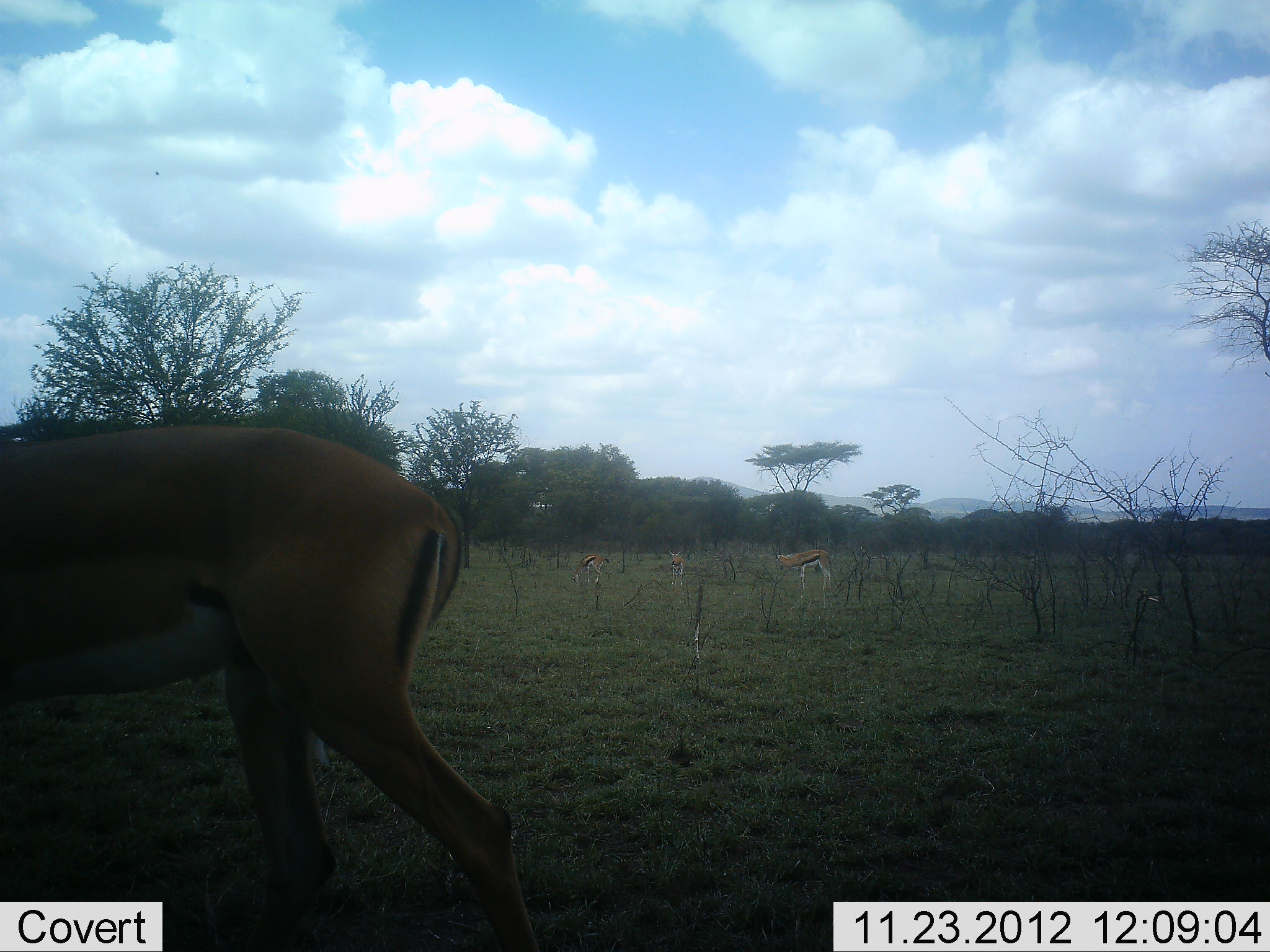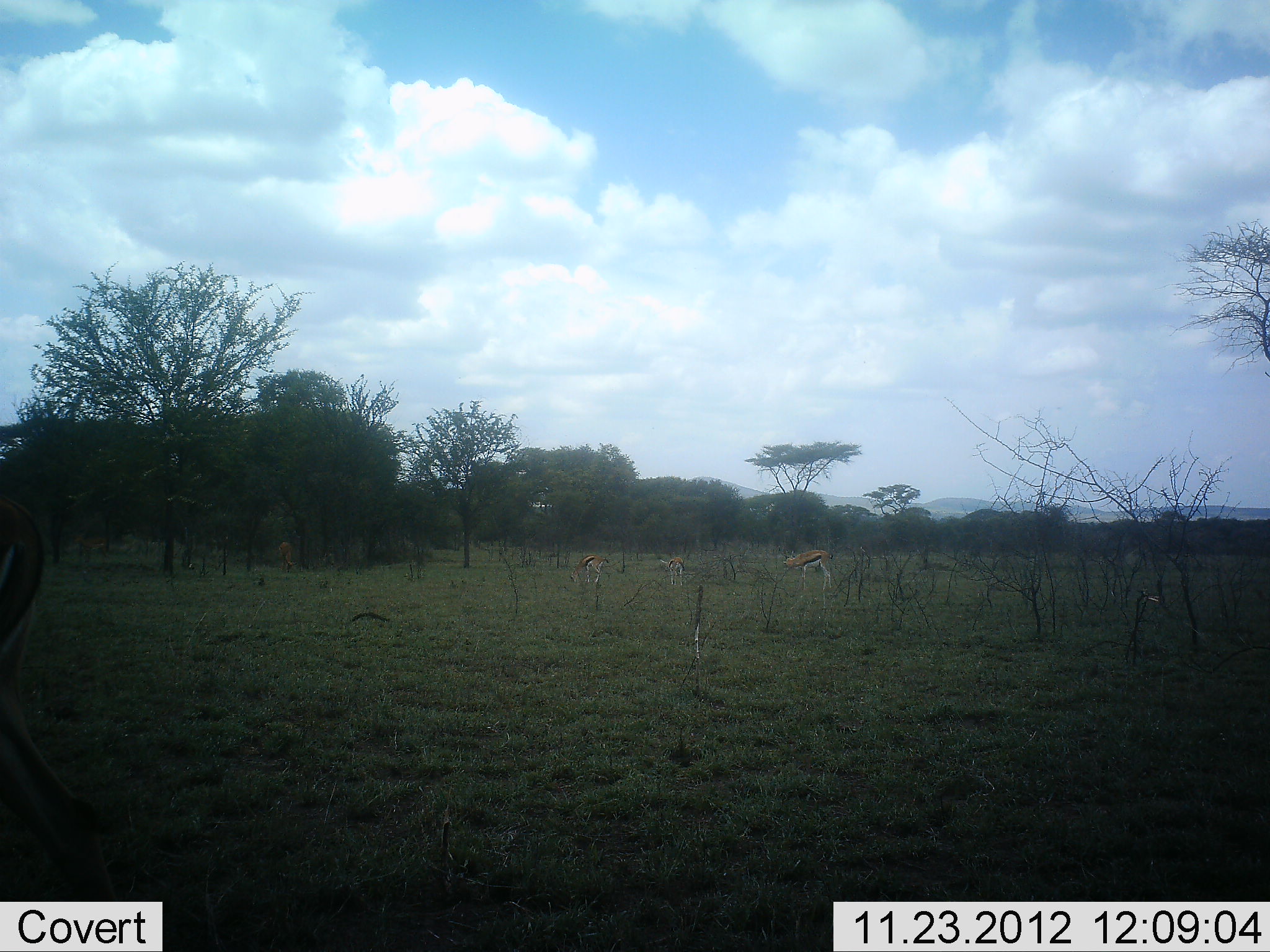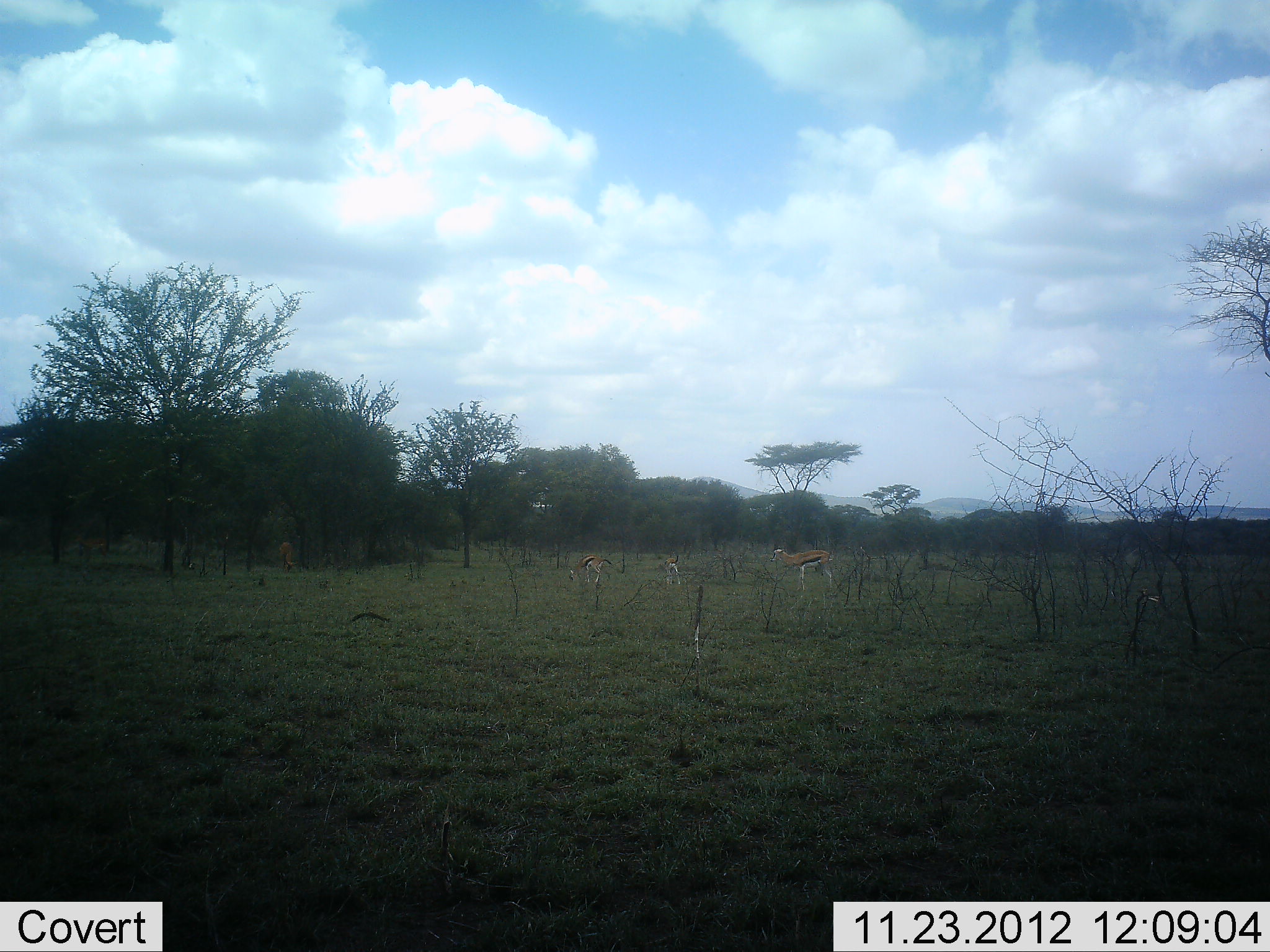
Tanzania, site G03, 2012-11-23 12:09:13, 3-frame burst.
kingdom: Animalia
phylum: Chordata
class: Mammalia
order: Artiodactyla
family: Bovidae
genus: Eudorcas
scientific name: Eudorcas thomsonii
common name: thomson's gazelle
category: gazellethomsons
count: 4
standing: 63%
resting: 5%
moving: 26%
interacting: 0%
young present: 0%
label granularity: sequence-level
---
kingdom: Animalia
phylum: Chordata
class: Mammalia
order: Artiodactyla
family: Bovidae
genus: Aepyceros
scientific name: Aepyceros melampus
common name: impala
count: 1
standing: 10%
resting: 0%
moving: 100%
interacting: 0%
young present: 0%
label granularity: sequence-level